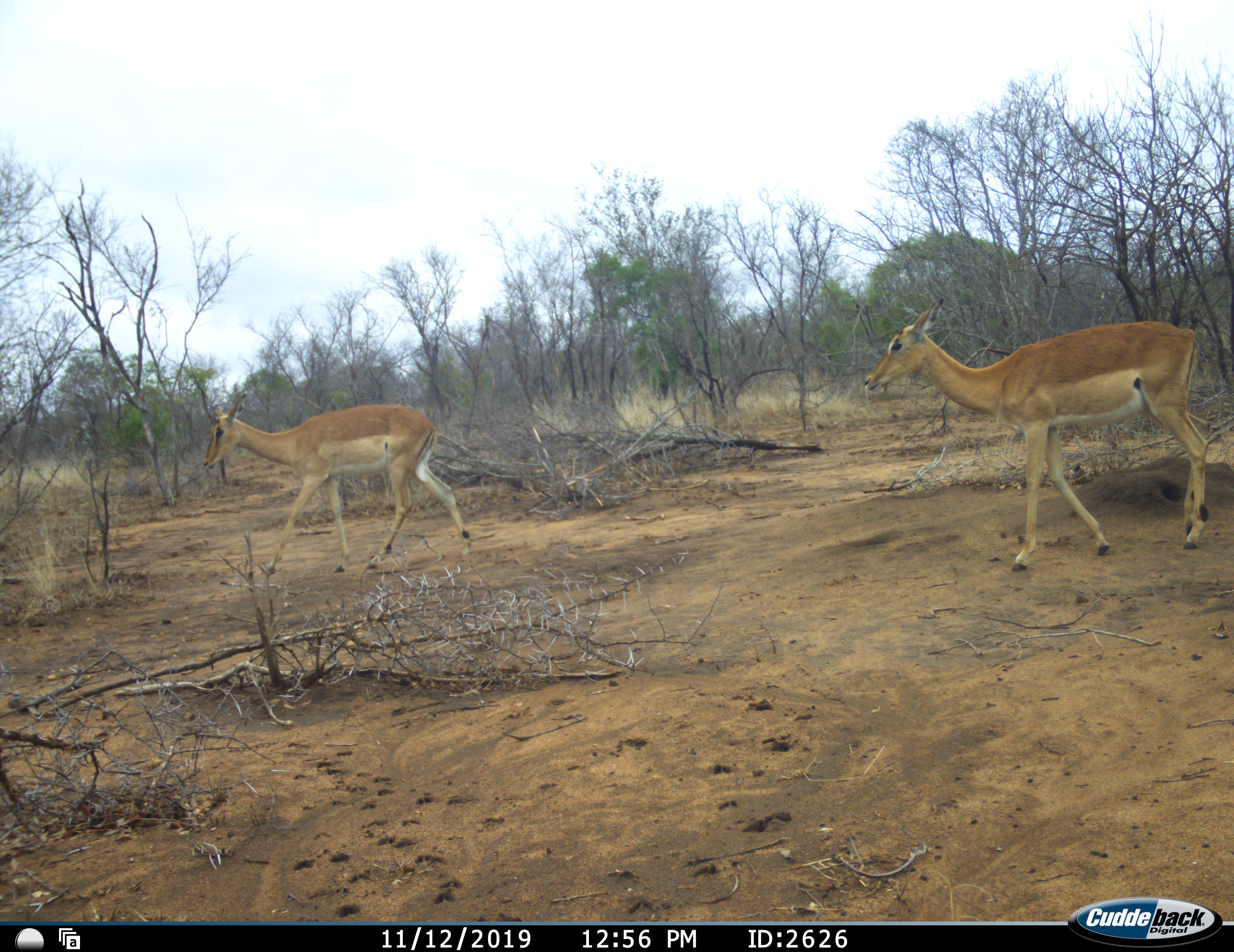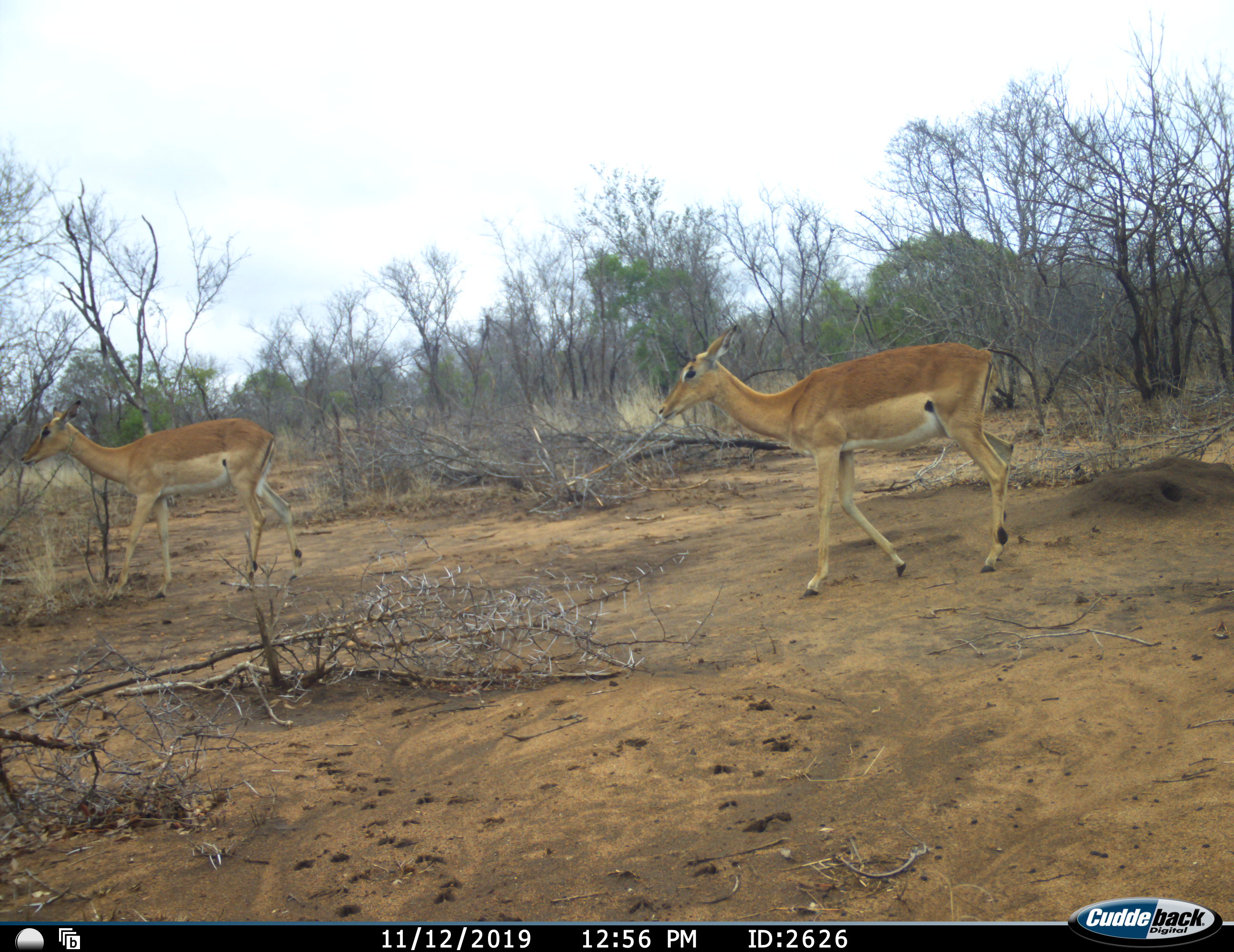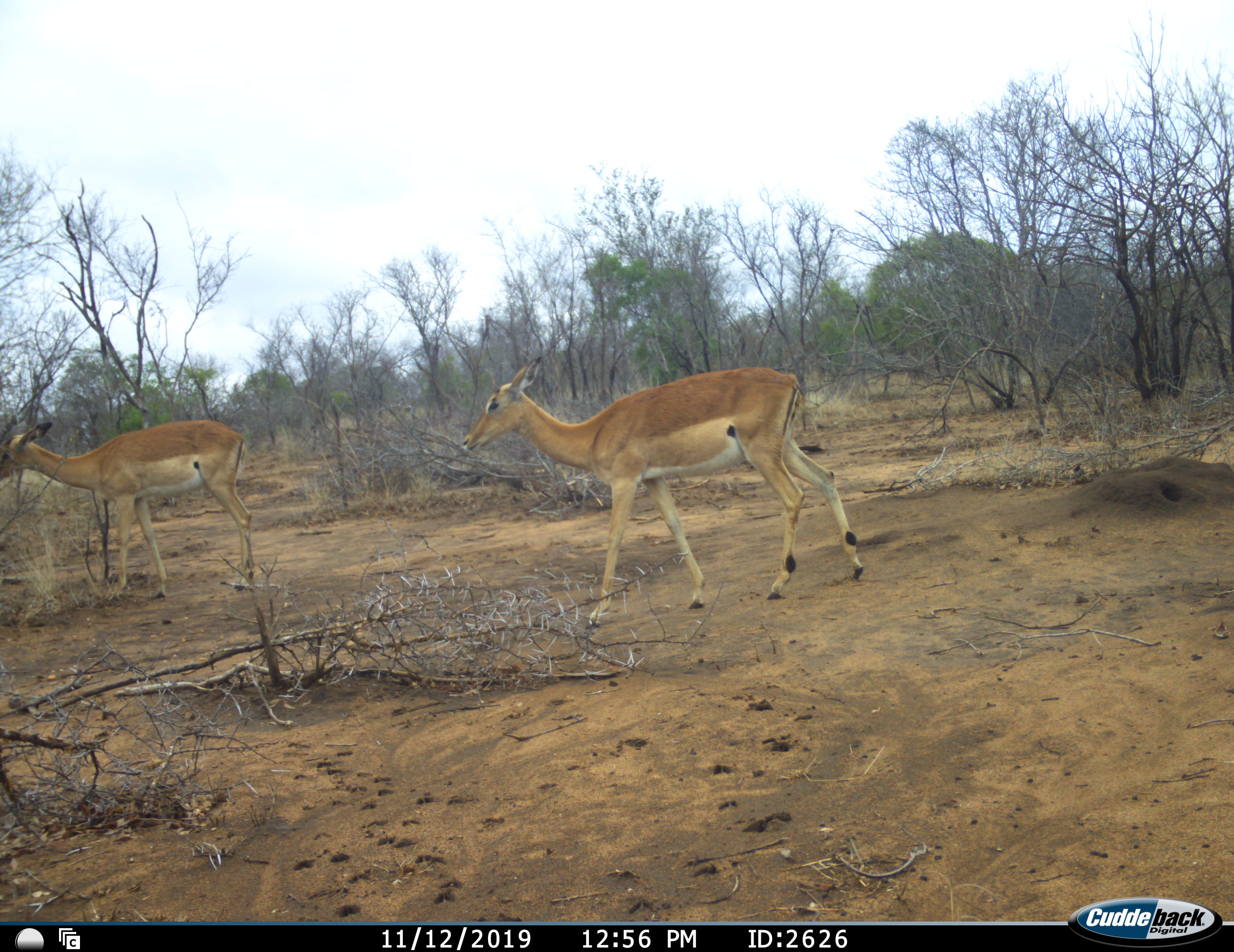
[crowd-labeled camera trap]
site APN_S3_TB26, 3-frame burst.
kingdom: Animalia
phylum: Chordata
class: Mammalia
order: Artiodactyla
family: Bovidae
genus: Aepyceros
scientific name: Aepyceros melampus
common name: impala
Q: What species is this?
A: Impala (Aepyceros melampus).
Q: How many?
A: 2.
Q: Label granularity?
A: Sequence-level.